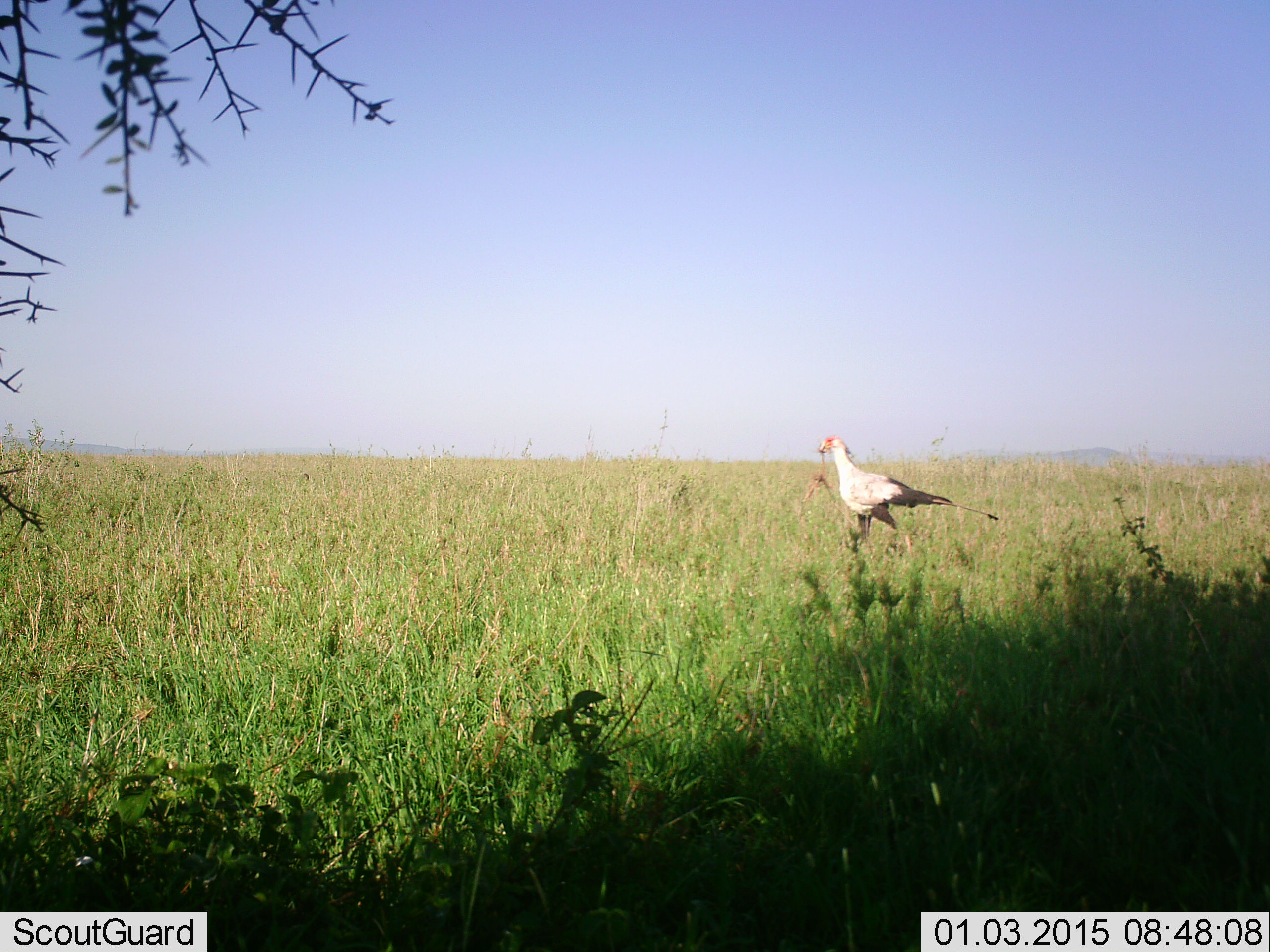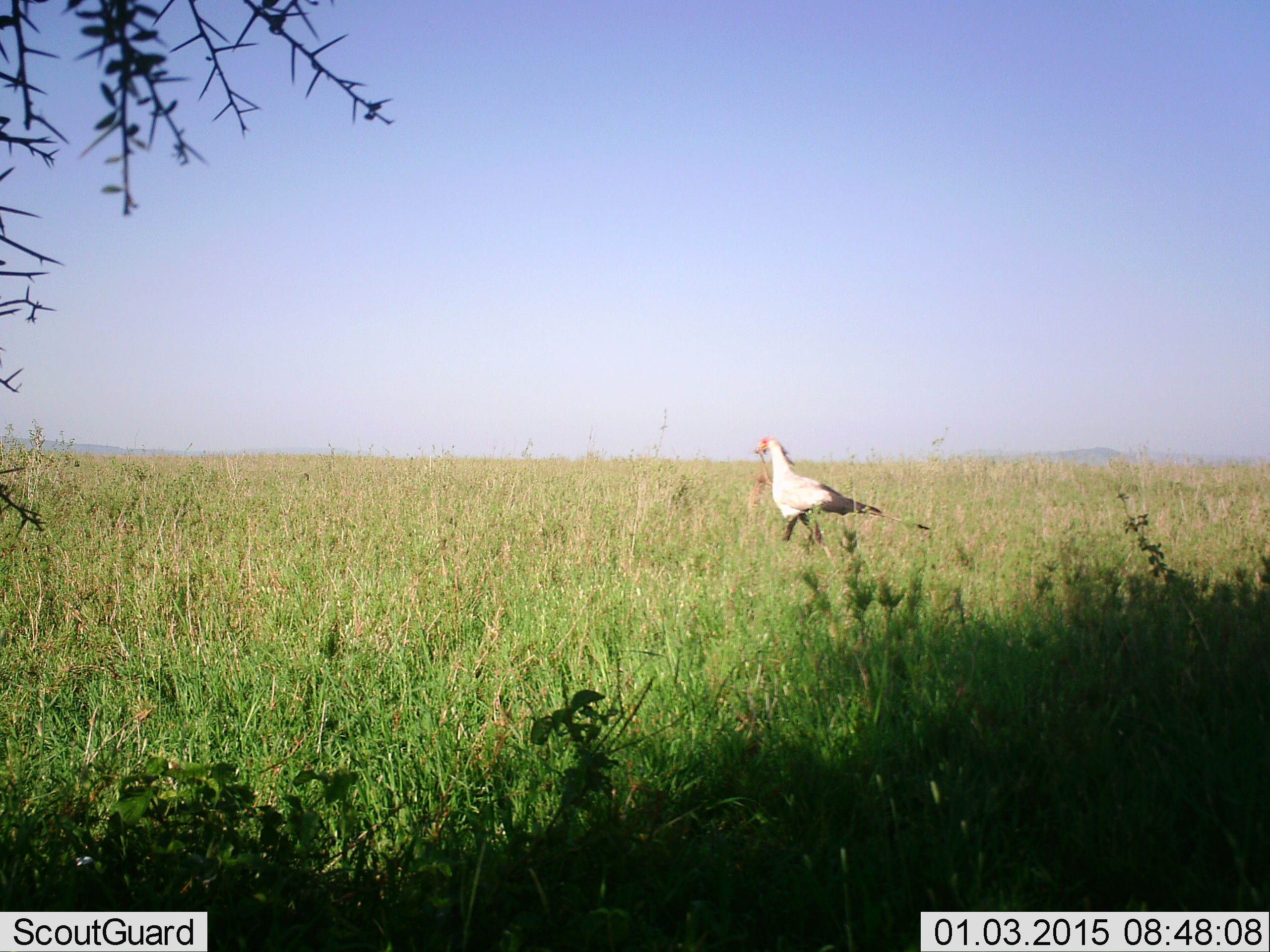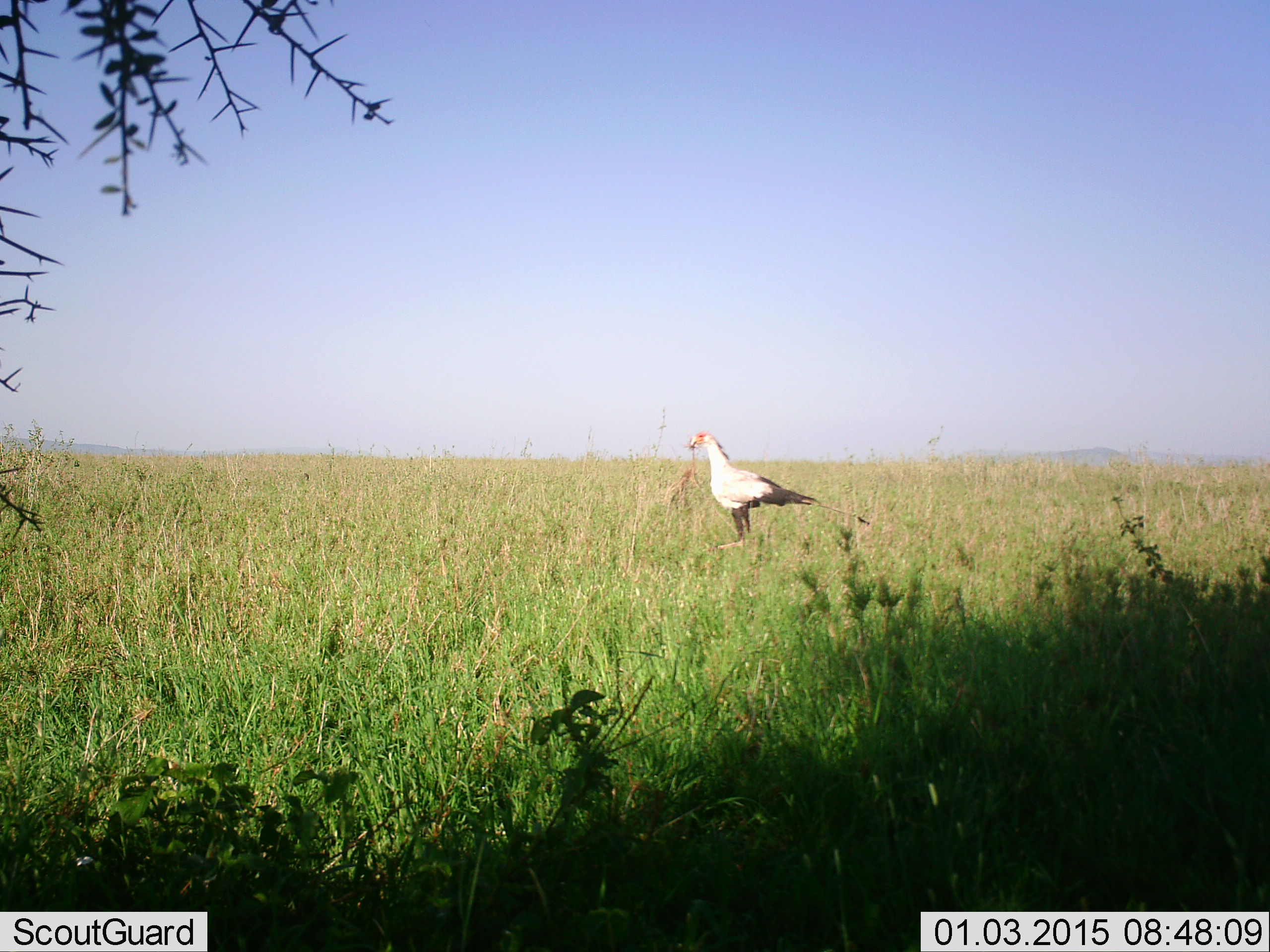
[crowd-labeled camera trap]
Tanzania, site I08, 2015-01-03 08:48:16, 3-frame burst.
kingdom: Animalia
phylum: Chordata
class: Aves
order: Accipitriformes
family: Sagittariidae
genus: Sagittarius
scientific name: Sagittarius serpentarius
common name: secretary bird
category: secretarybird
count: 1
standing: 10%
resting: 0%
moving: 90%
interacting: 0%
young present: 0%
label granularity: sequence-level